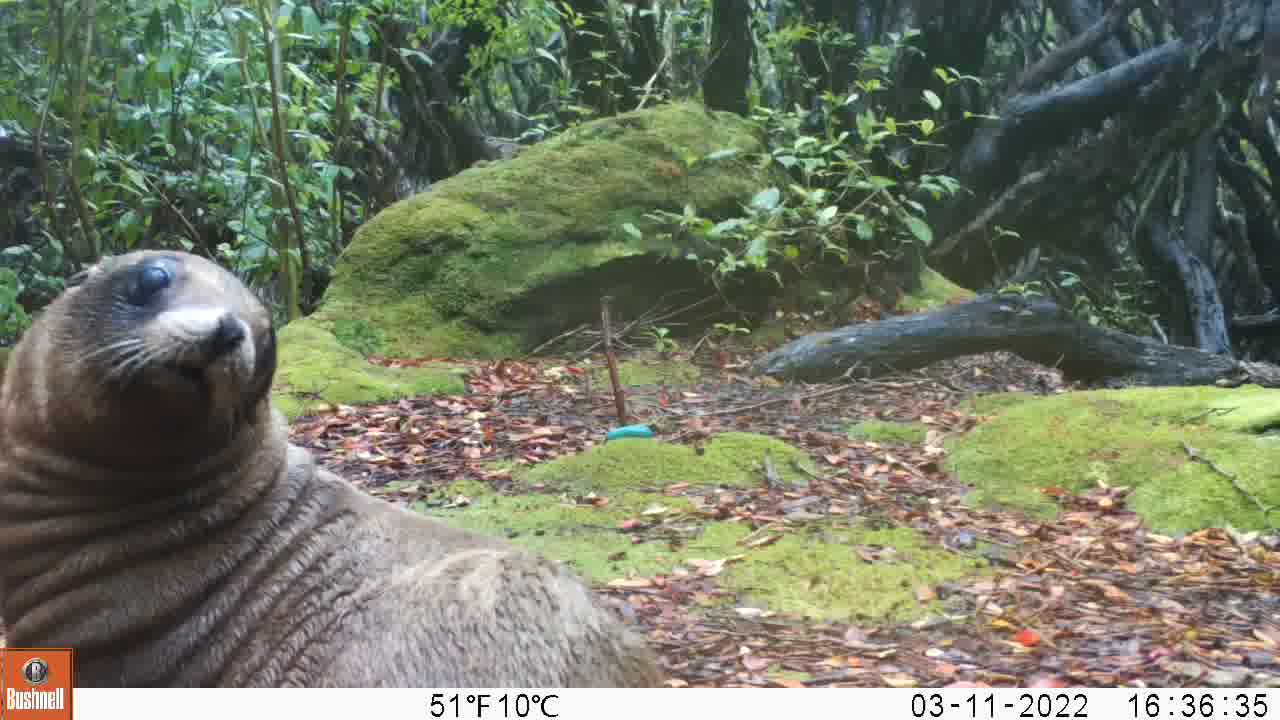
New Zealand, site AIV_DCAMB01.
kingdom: Animalia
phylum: Chordata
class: Mammalia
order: Carnivora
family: Otariidae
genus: Phocarctos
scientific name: Phocarctos hookeri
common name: new zealand sea lion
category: sealion